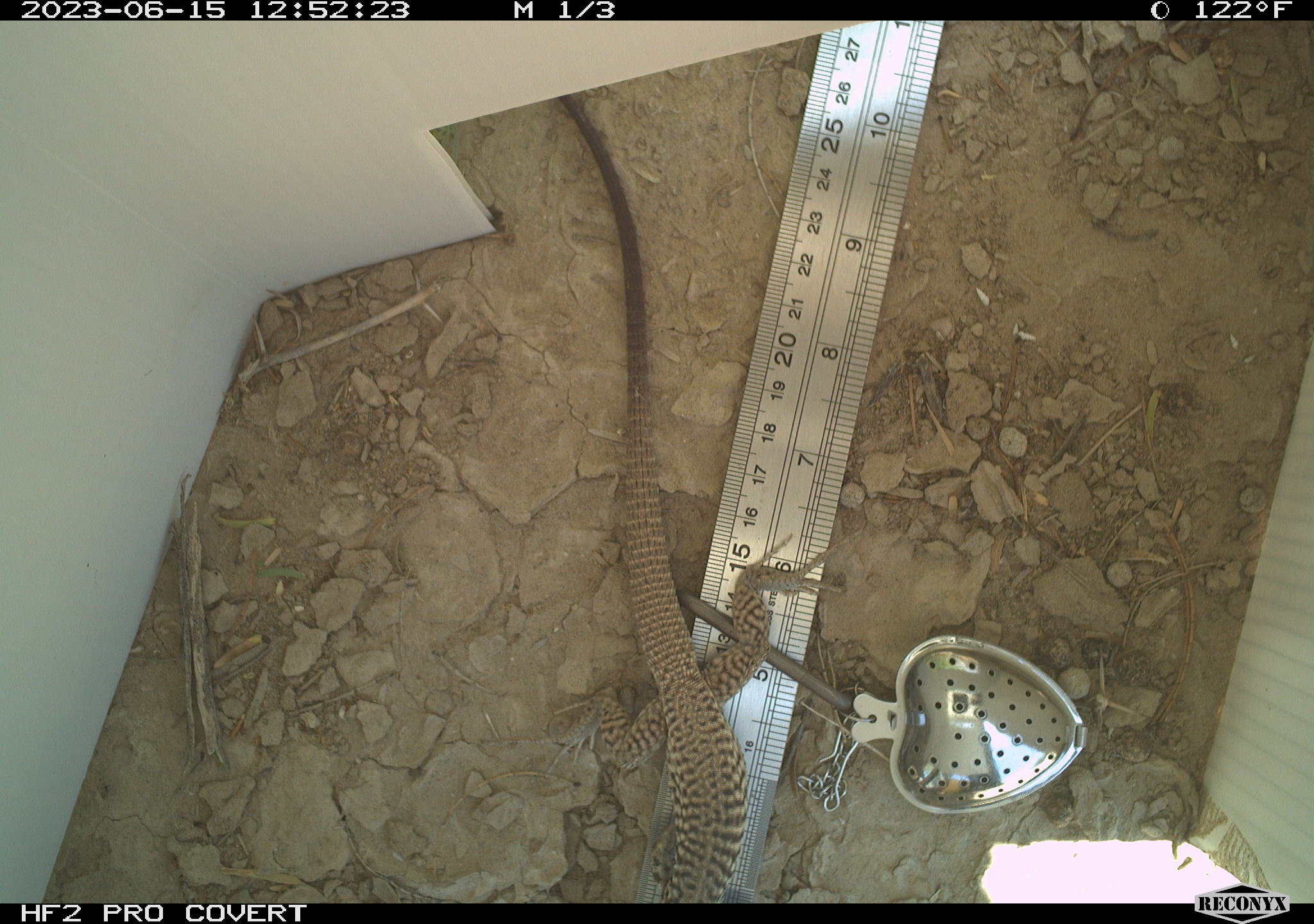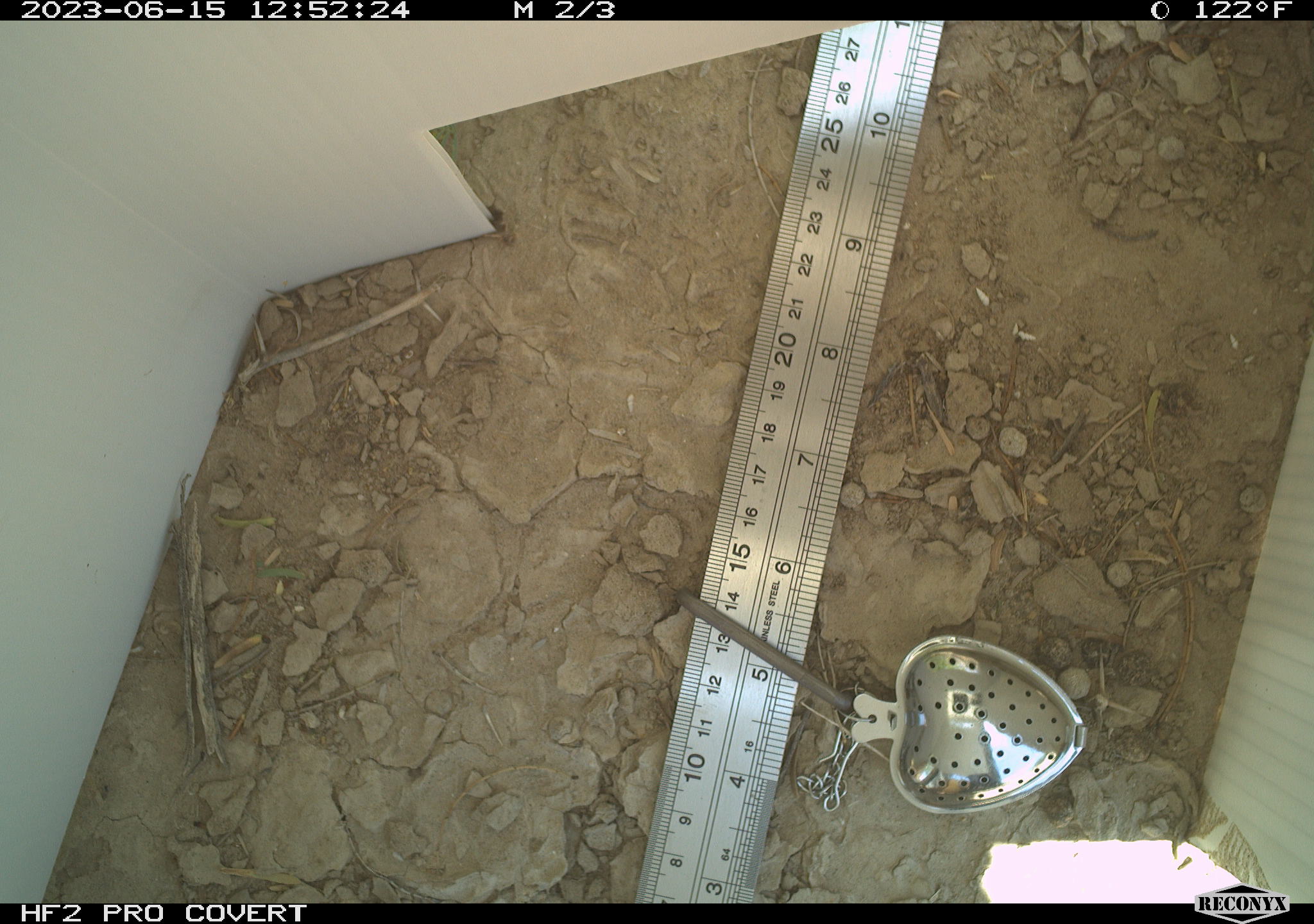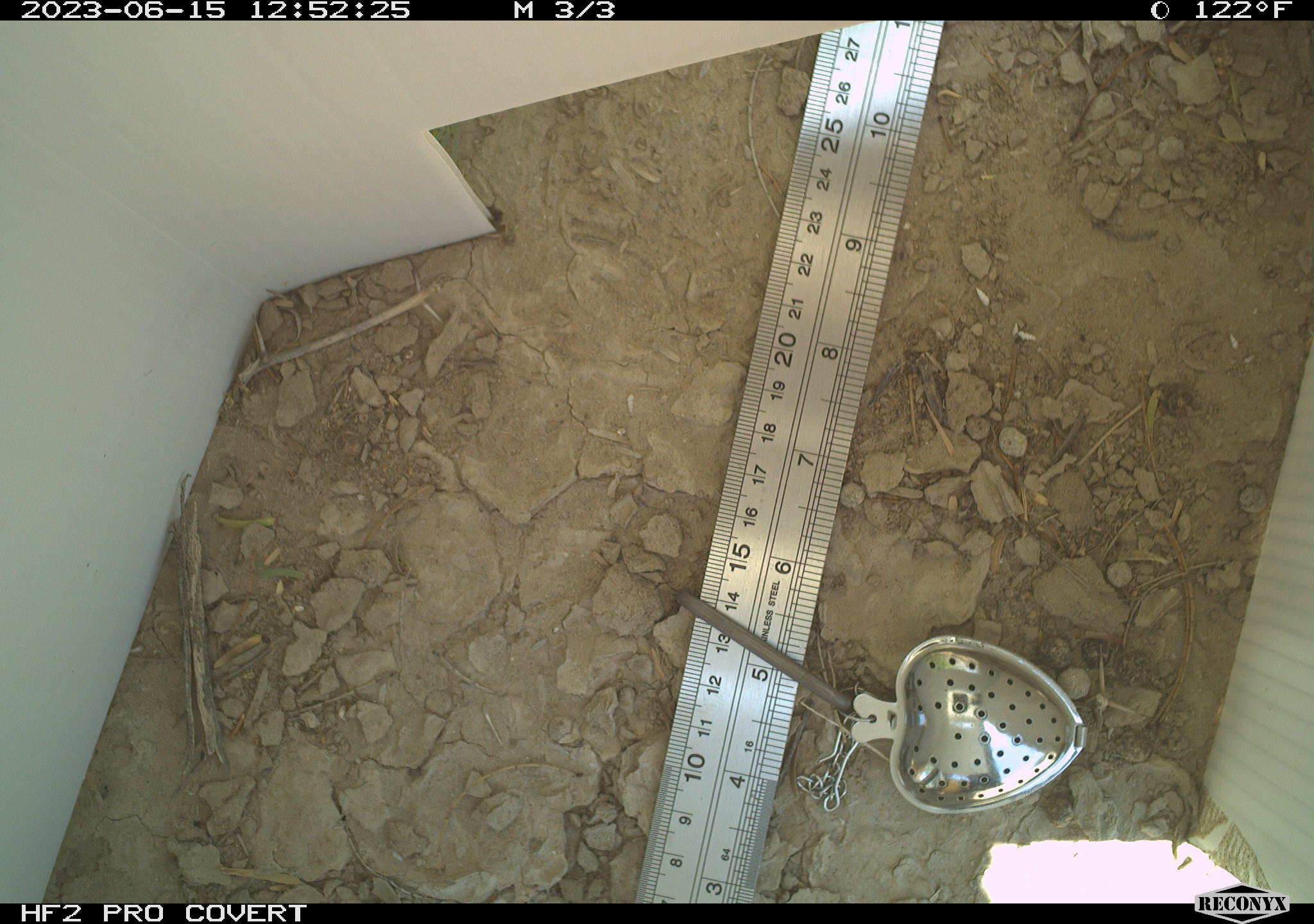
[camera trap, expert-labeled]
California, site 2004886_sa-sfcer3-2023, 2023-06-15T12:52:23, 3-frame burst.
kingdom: Animalia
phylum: Chordata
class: Reptilia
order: Squamata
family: Teiidae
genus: Aspidoscelis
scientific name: Aspidoscelis tigris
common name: western whiptail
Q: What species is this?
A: Western whiptail (Aspidoscelis tigris).